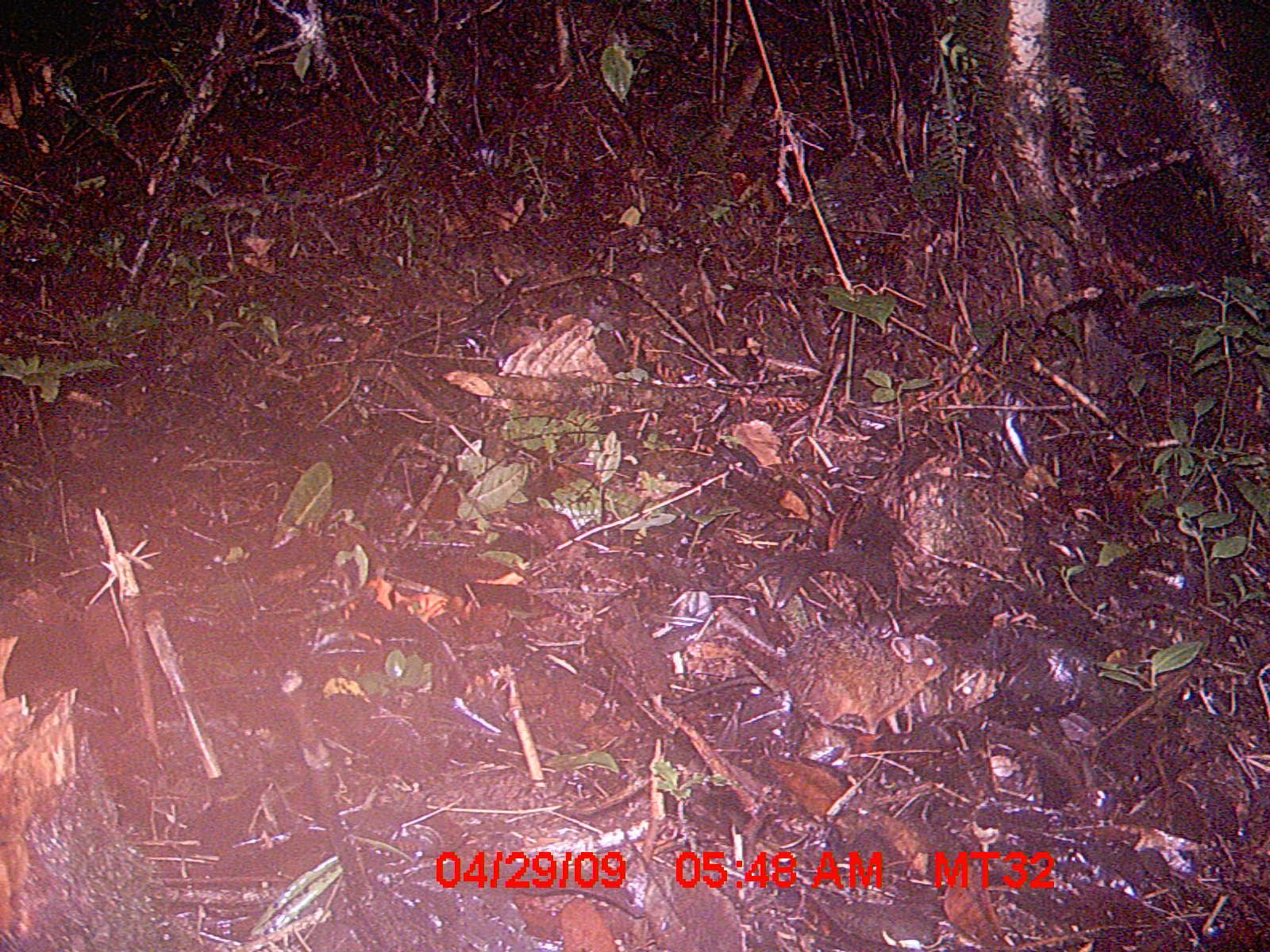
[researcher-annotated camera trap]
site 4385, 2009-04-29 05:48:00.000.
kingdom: Animalia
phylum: Chordata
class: Mammalia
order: Rodentia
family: Nesomyidae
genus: Nesomys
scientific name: Nesomys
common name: nesomys rodents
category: nesomys sp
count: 1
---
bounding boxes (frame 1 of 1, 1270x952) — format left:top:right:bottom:
nesomys sp: 658:616:955:753